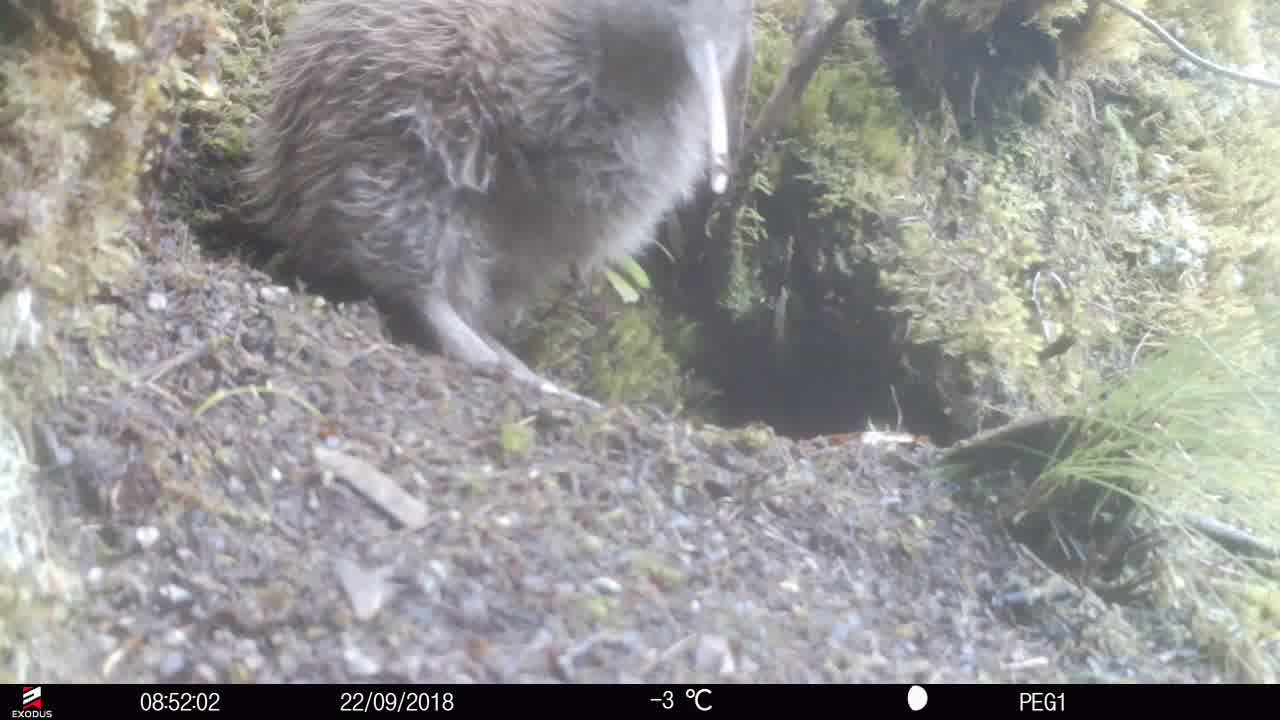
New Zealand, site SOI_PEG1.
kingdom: Animalia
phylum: Chordata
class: Aves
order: Apterygiformes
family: Apterygidae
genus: Apteryx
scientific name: Apteryx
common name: kiwi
Kiwi (Apteryx).